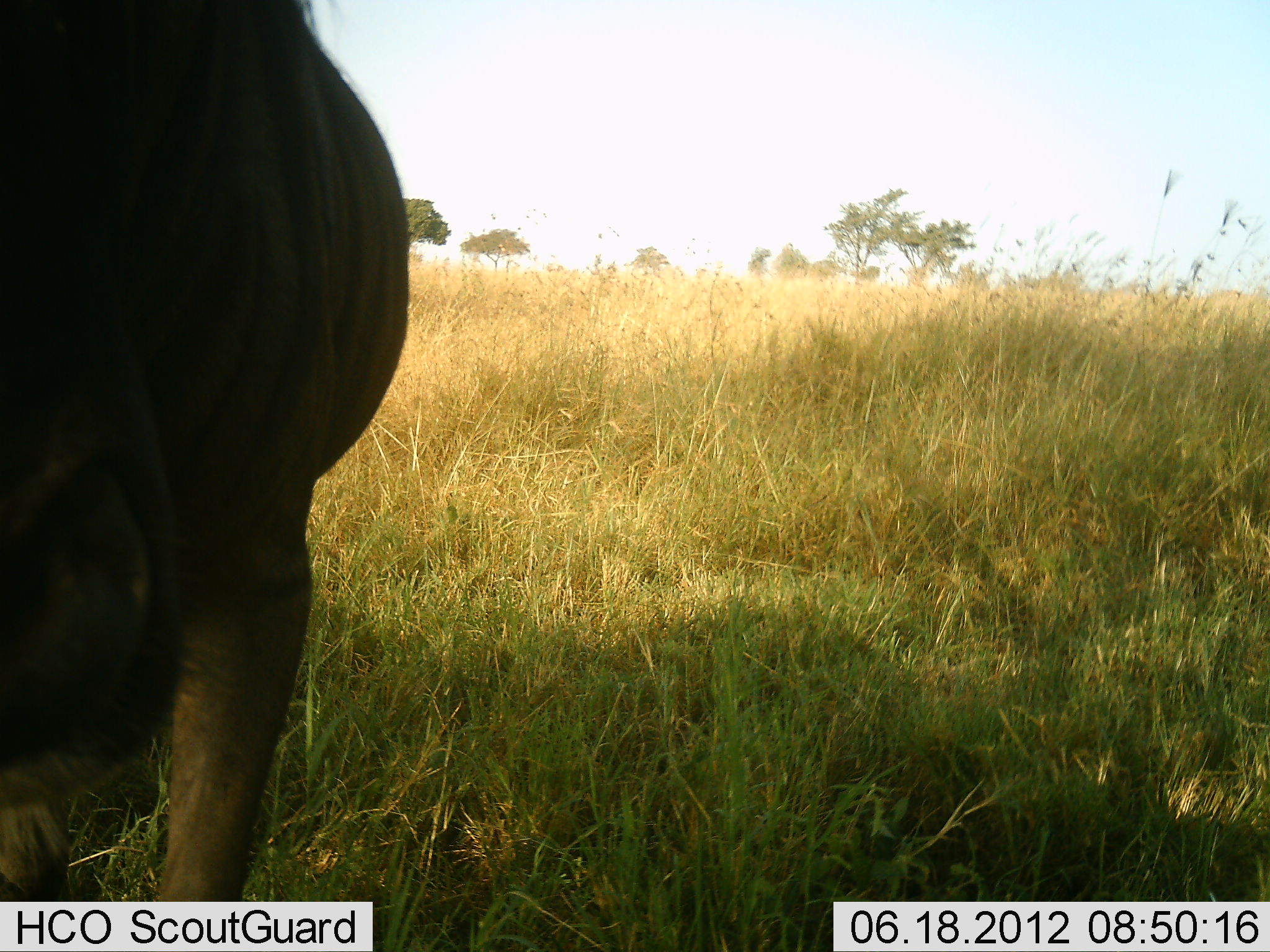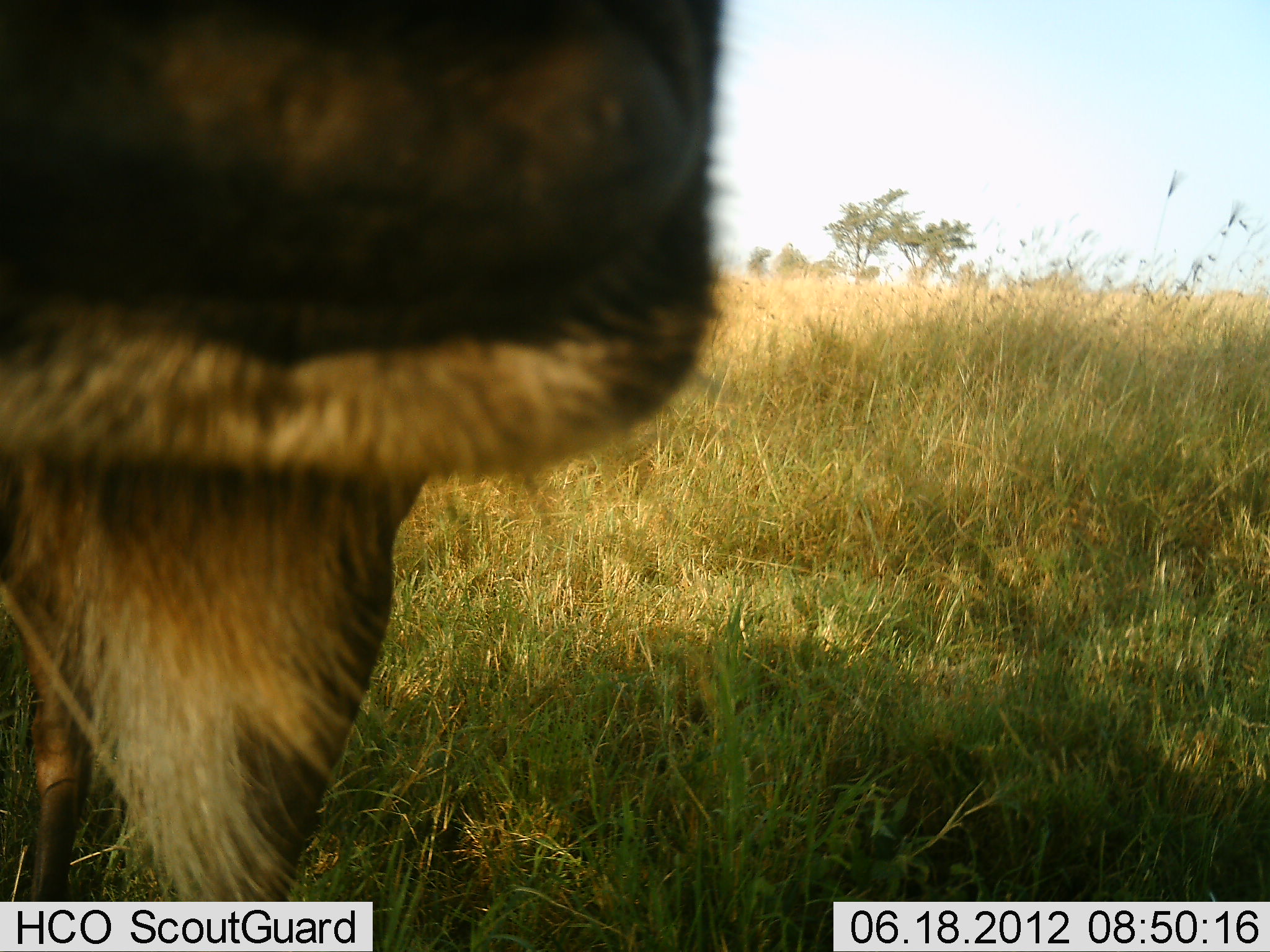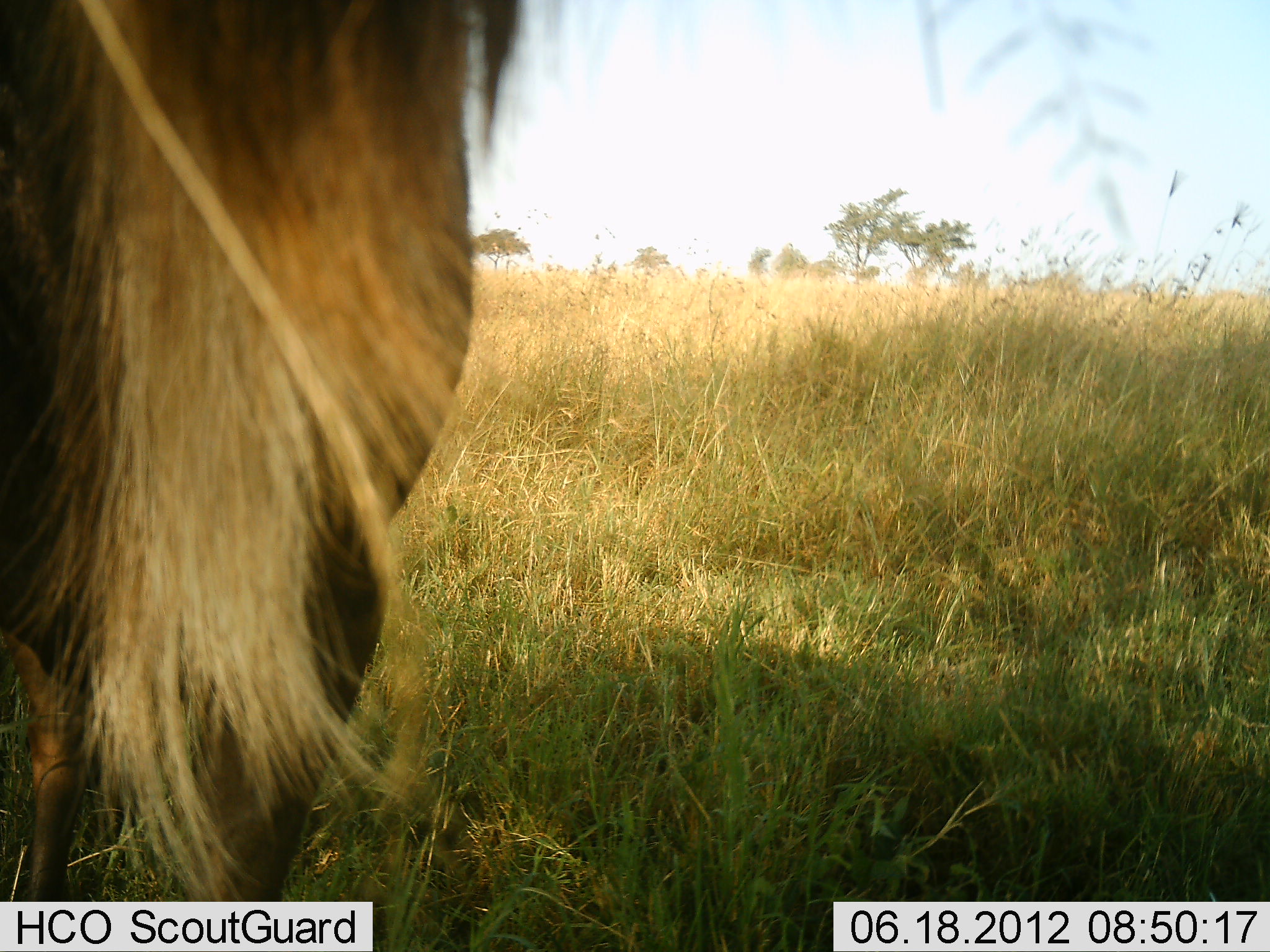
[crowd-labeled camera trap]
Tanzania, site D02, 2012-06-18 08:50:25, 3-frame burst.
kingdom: Animalia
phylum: Chordata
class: Mammalia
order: Artiodactyla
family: Bovidae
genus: Connochaetes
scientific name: Connochaetes taurinus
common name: blue wildebeest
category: wildebeest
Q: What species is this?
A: Wildebeest (blue wildebeest) (Connochaetes taurinus).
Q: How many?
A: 1.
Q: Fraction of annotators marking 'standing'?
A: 80%.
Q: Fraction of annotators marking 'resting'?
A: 0%.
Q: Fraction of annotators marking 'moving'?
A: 10%.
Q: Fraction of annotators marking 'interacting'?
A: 10%.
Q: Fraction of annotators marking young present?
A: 0%.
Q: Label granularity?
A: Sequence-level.